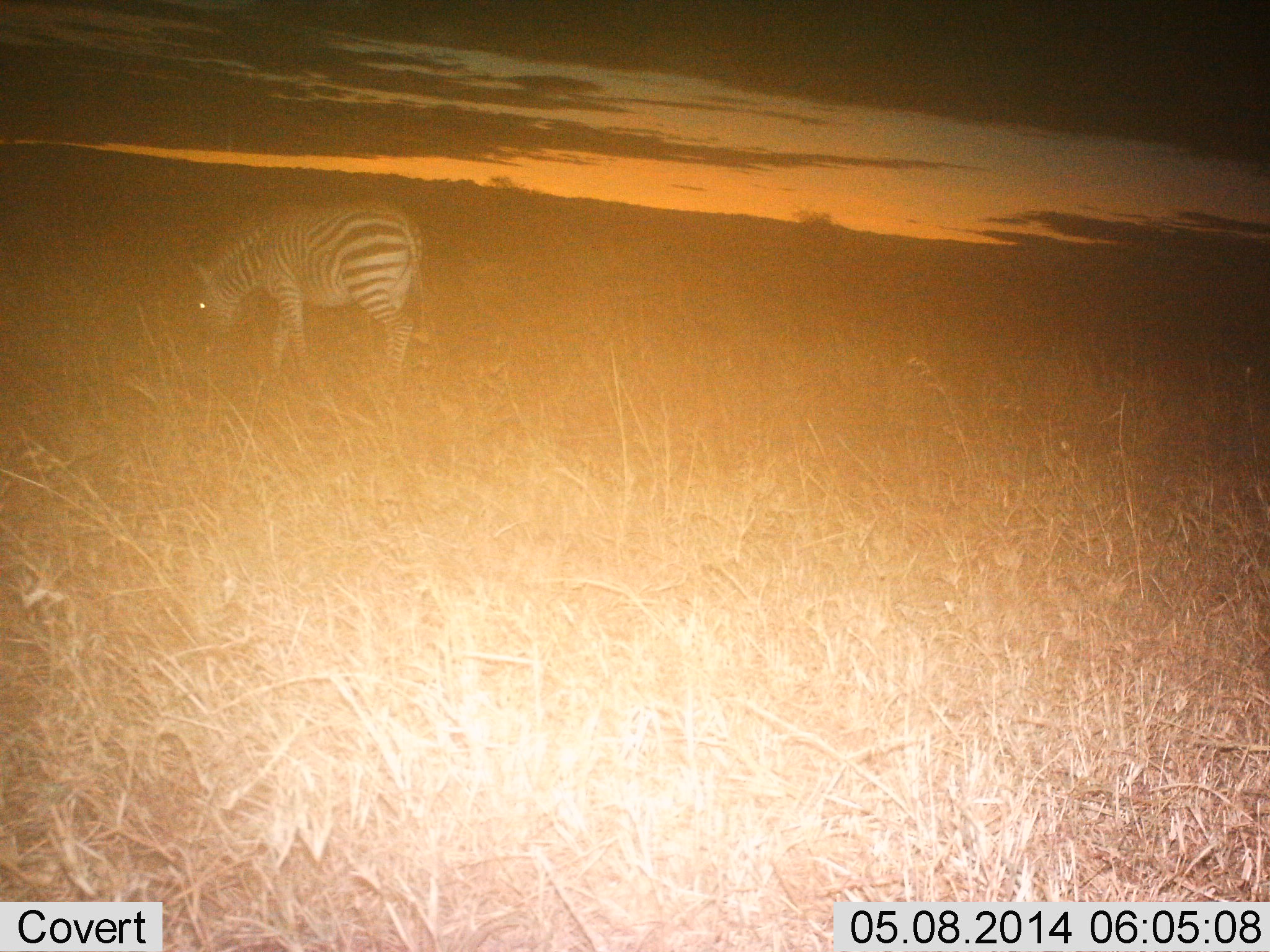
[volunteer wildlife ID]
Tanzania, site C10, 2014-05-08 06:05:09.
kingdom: Animalia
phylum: Chordata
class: Mammalia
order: Perissodactyla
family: Equidae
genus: Equus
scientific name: Equus quagga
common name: plains zebra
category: zebra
Zebra (plains zebra) (Equus quagga), count 1. Behavior (volunteer vote fractions): standing 0%, resting 0%, moving 0%, interacting 0%. Young present (vote fraction): 0%. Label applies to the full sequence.